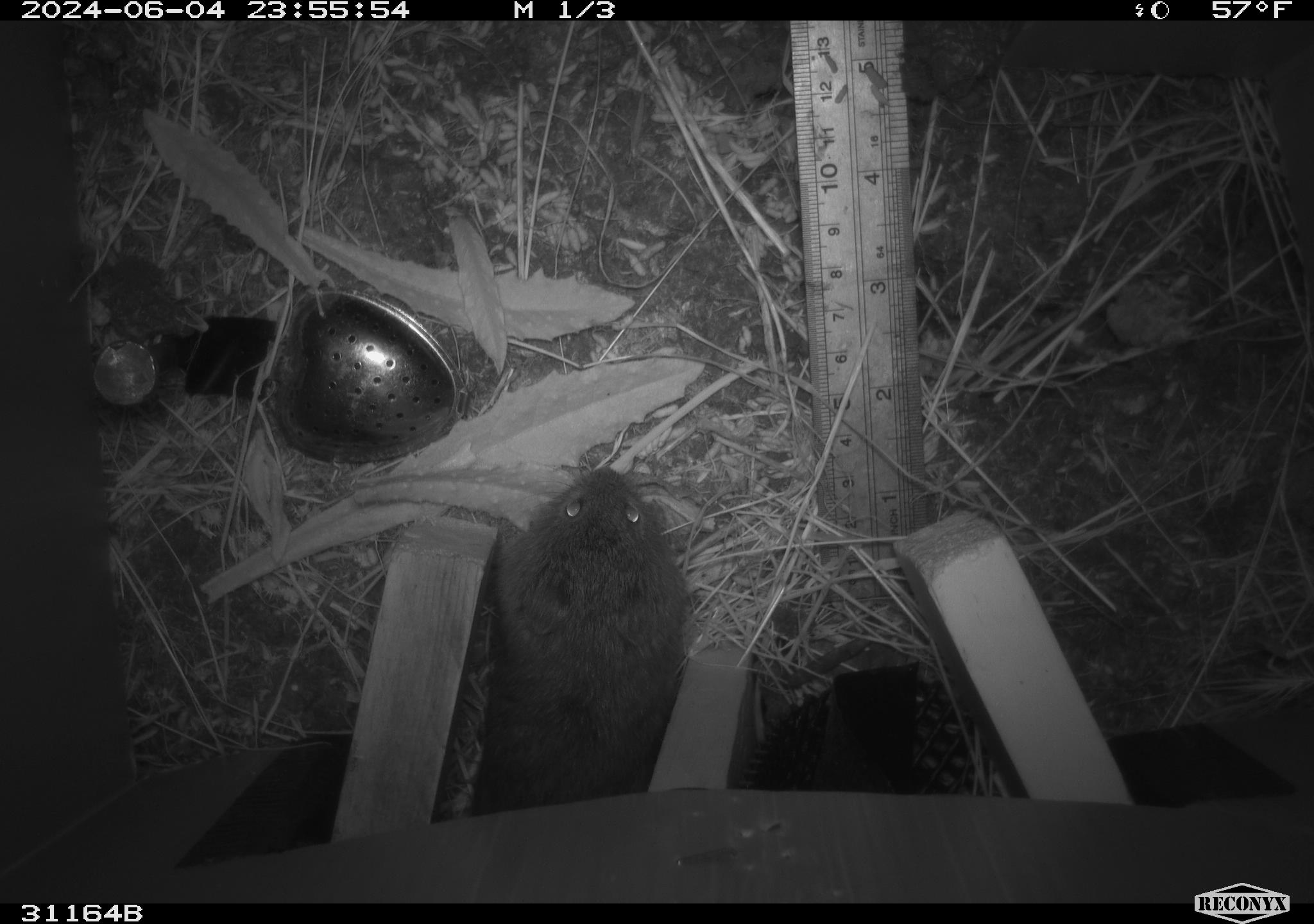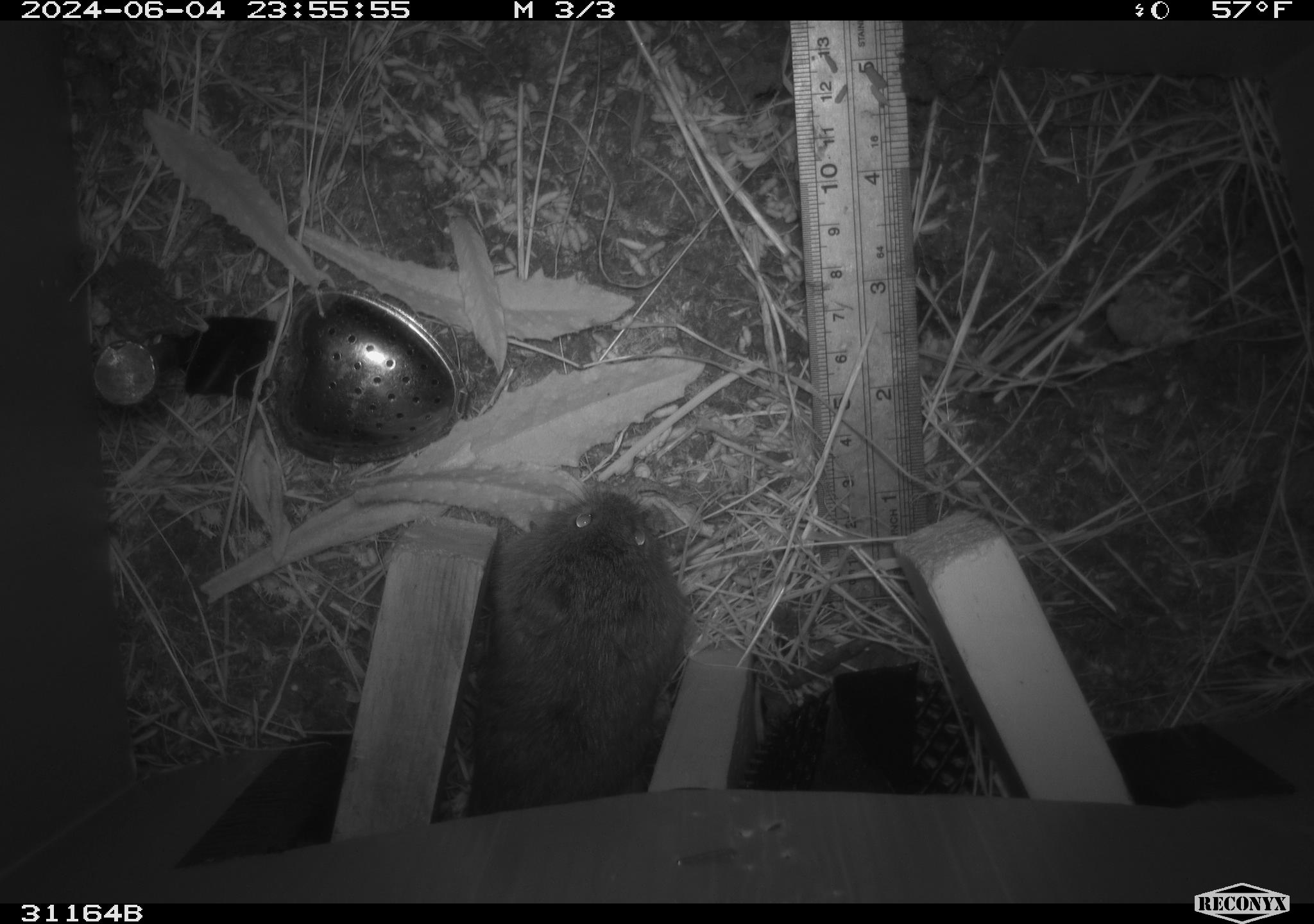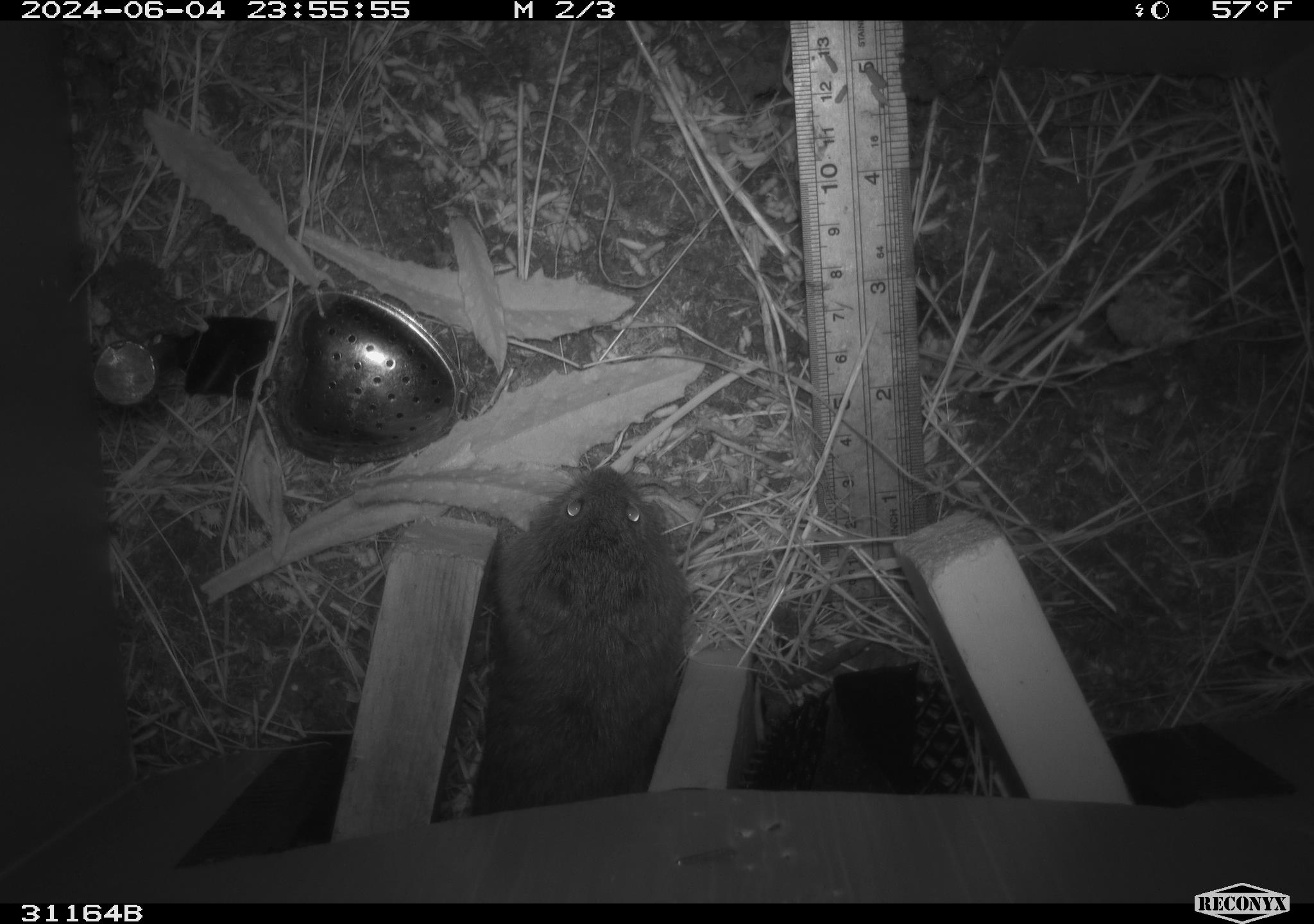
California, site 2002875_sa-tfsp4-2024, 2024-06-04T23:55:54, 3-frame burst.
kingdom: Animalia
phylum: Chordata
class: Mammalia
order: Rodentia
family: Cricetidae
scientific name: Arvicolinae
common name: voles, lemmings, and muskrats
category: arvicolinae subfamily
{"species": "arvicolinae subfamily (voles, lemmings, and muskrats) (Arvicolinae)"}